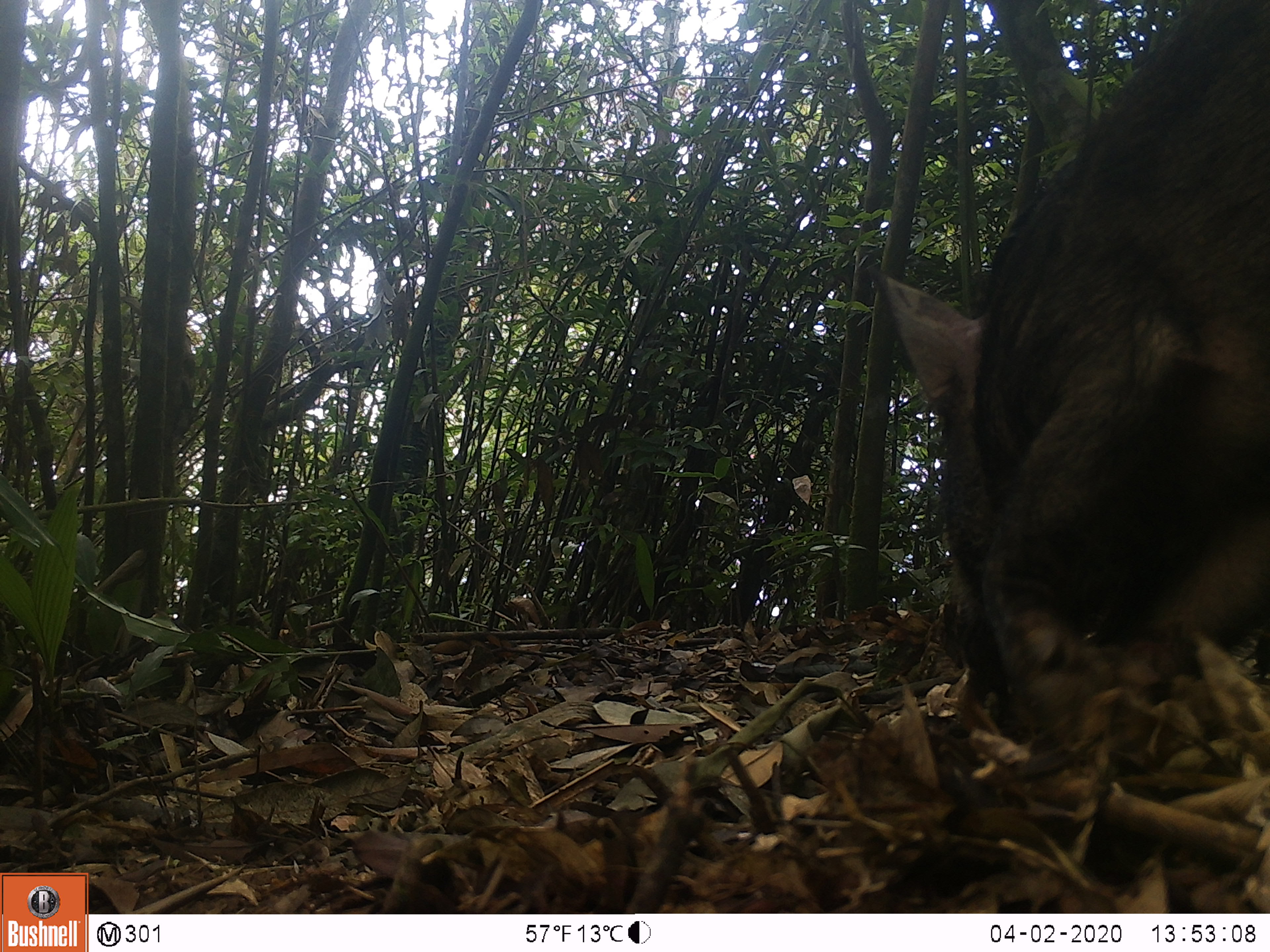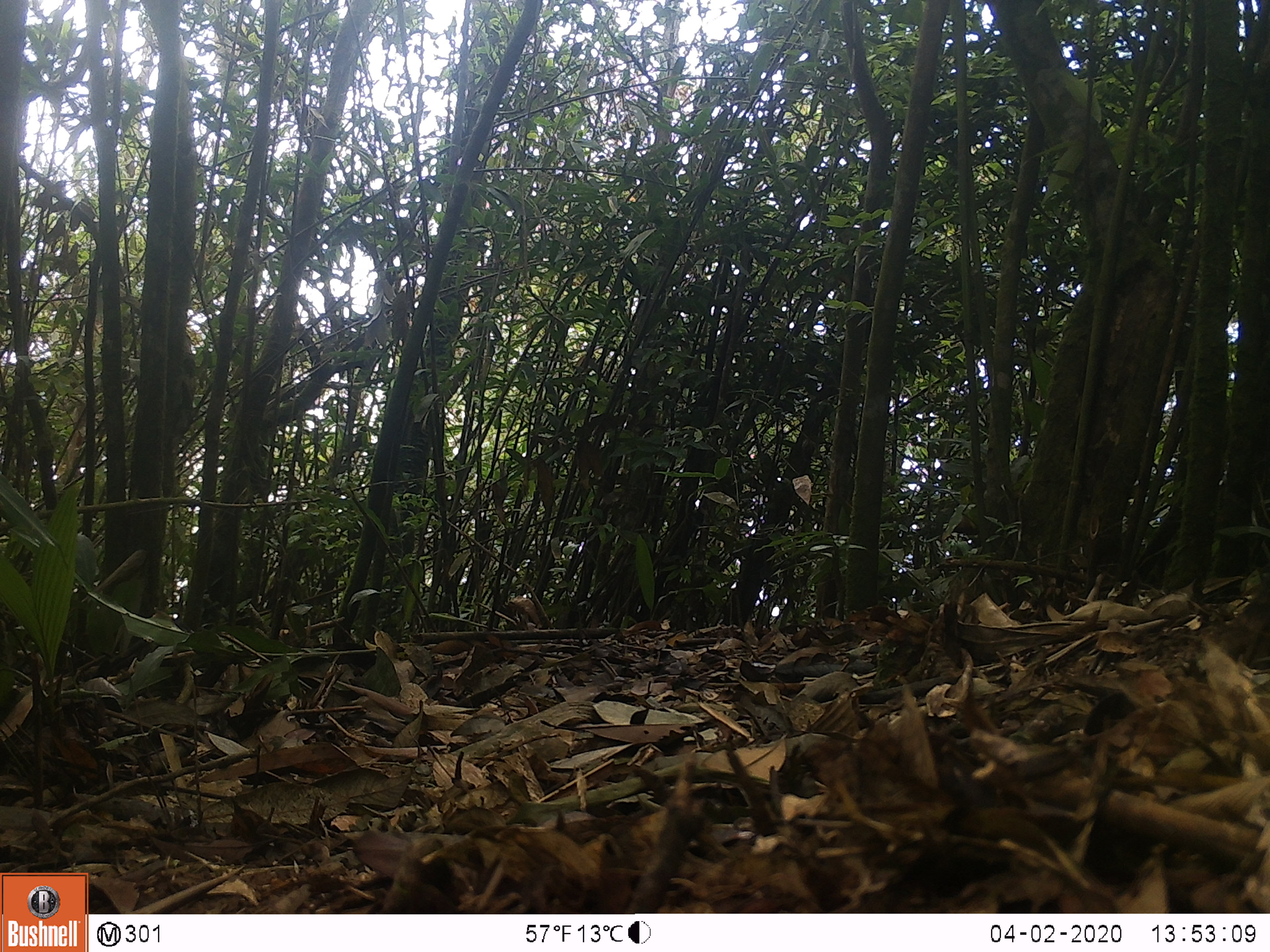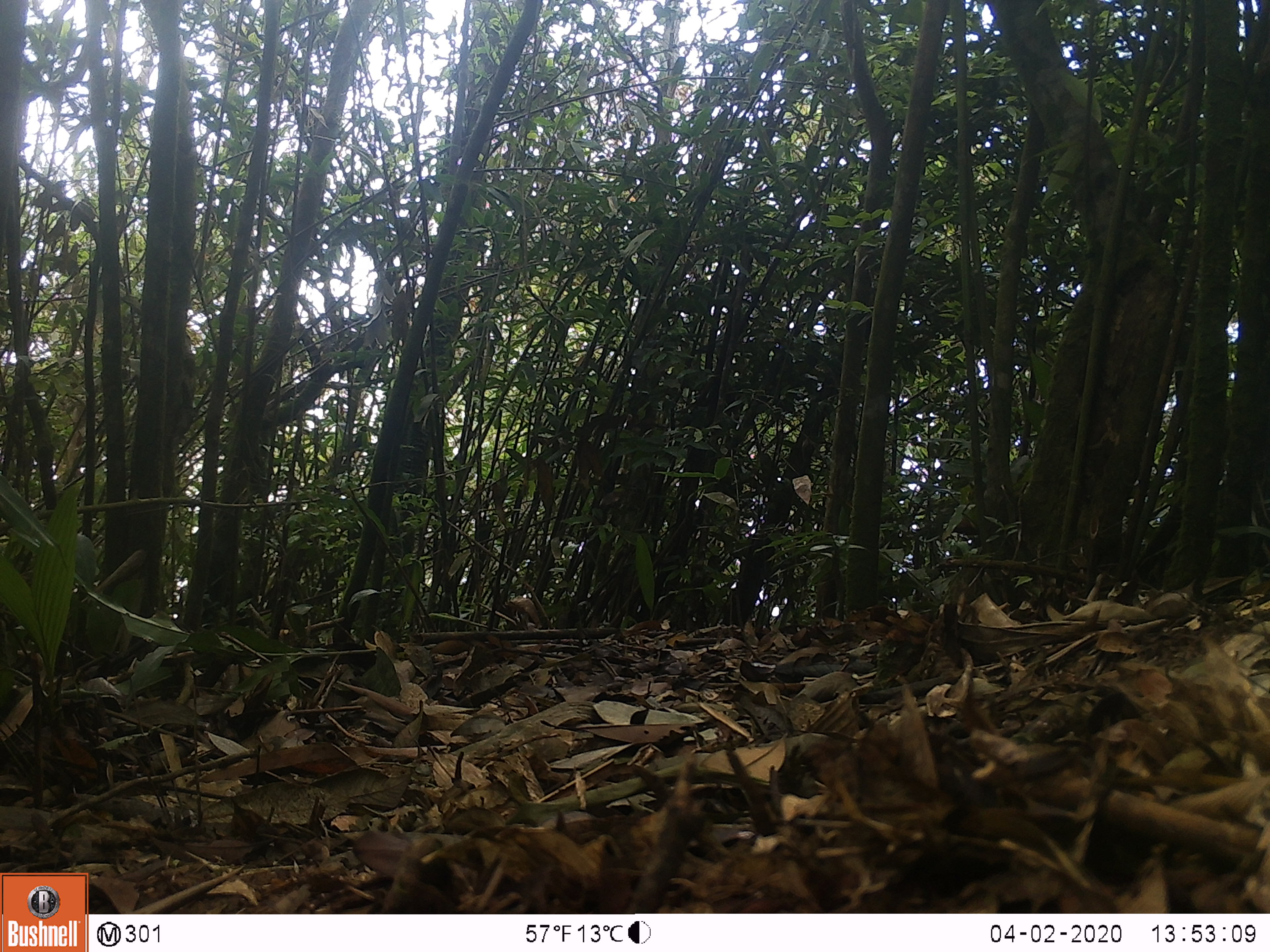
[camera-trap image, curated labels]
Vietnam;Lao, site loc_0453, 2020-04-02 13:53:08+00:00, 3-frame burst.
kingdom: Animalia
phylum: Chordata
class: Mammalia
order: Artiodactyla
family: Suidae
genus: Sus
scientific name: Sus scrofa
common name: eurasian wild pig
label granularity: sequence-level